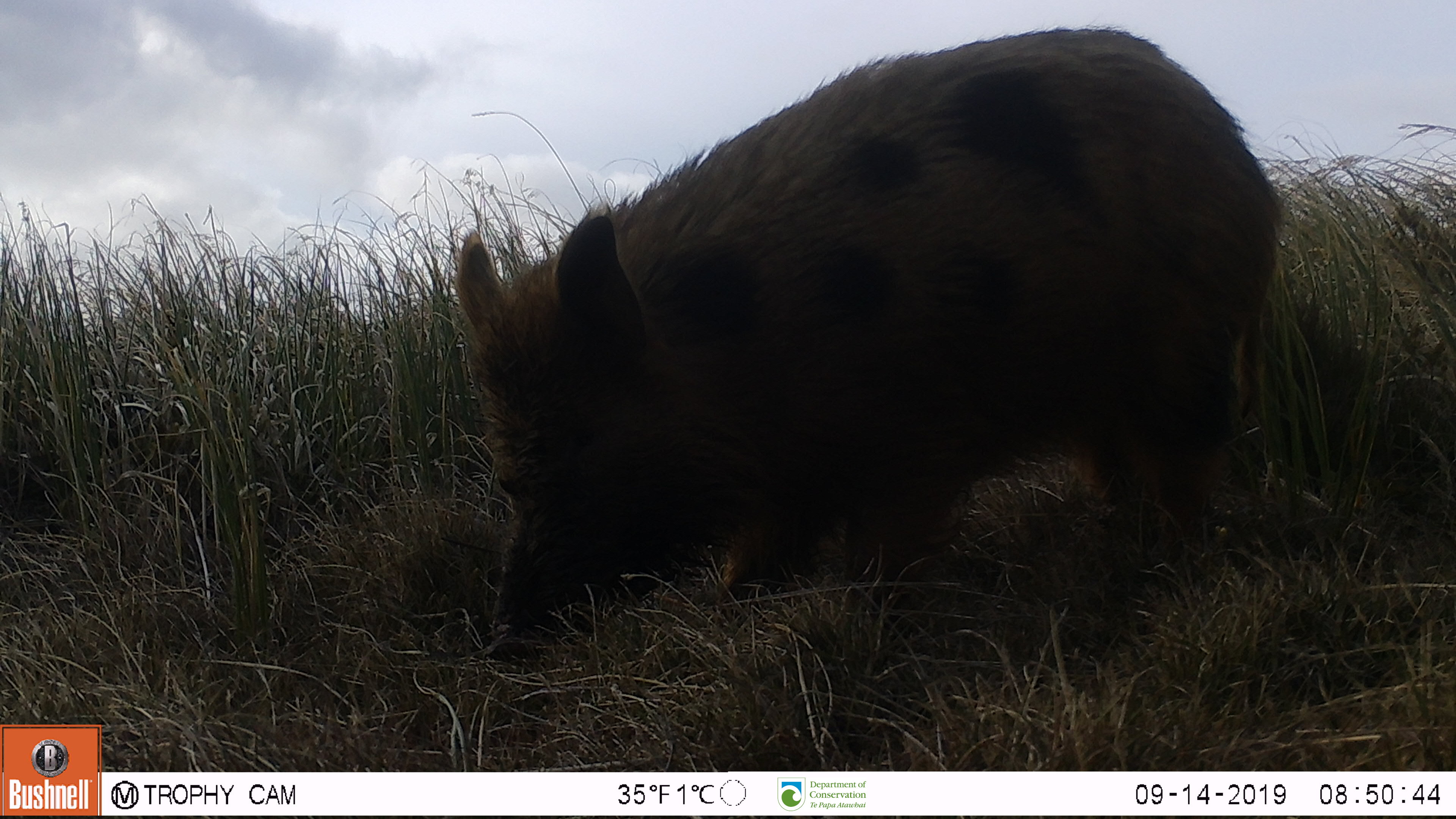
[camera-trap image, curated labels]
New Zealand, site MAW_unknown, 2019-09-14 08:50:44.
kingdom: Animalia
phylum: Chordata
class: Mammalia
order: Artiodactyla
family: Suidae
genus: Sus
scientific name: Sus scrofa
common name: pig